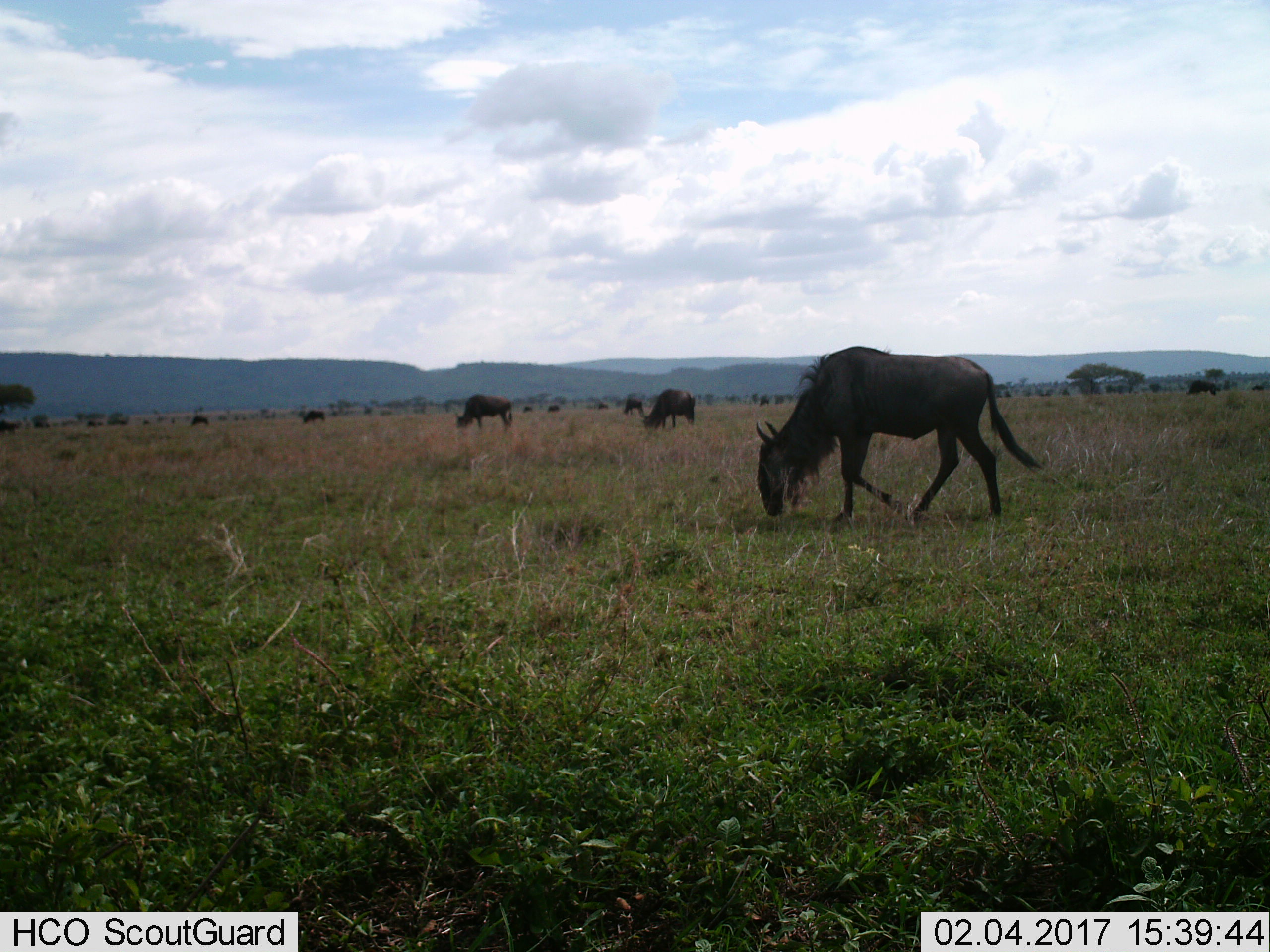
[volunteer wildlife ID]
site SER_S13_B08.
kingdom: Animalia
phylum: Chordata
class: Mammalia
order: Artiodactyla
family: Bovidae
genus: Connochaetes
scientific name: Connochaetes taurinus taurinus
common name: blue wildebeest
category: wildebeestblue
Wildebeestblue (blue wildebeest) (Connochaetes taurinus taurinus), count 10. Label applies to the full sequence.